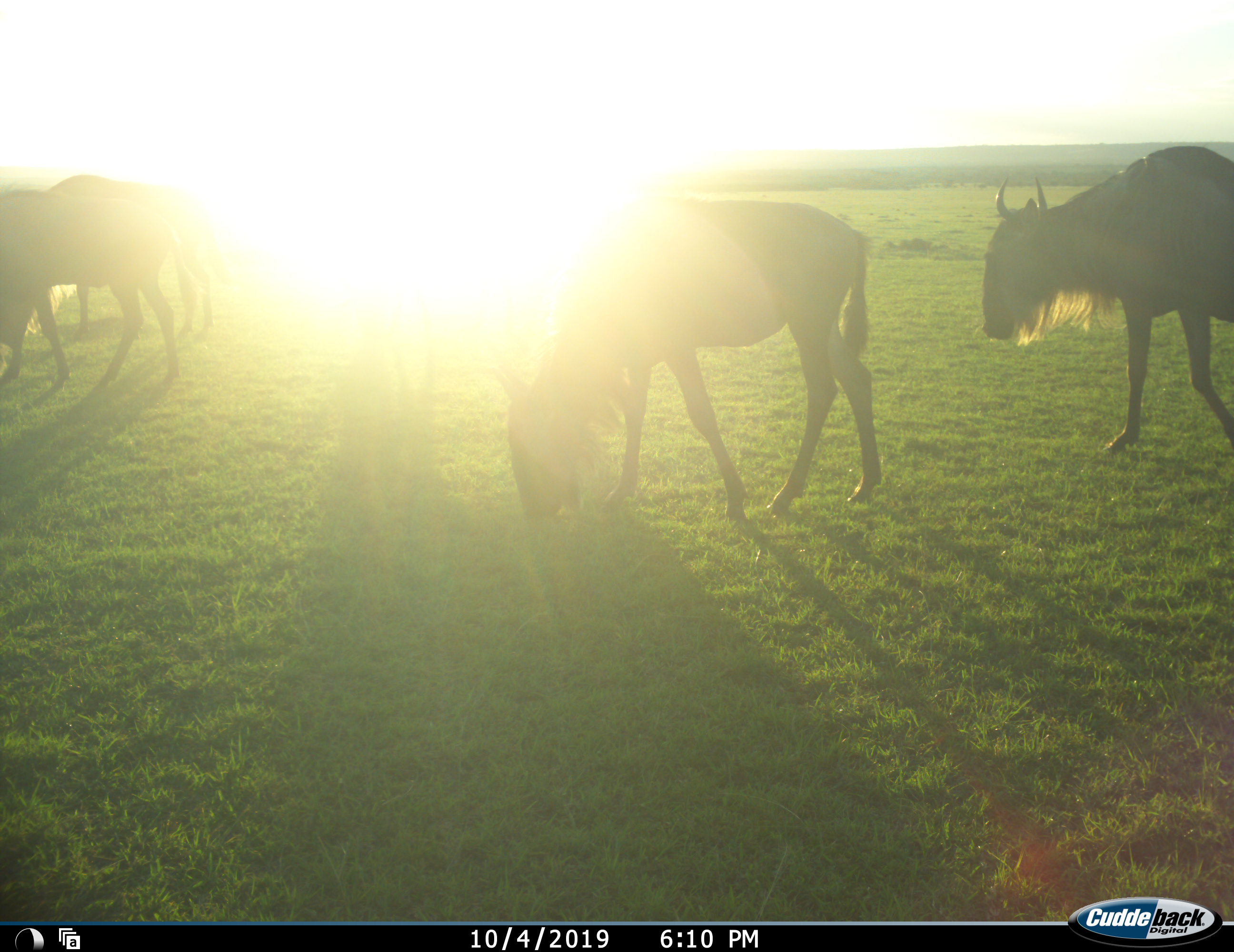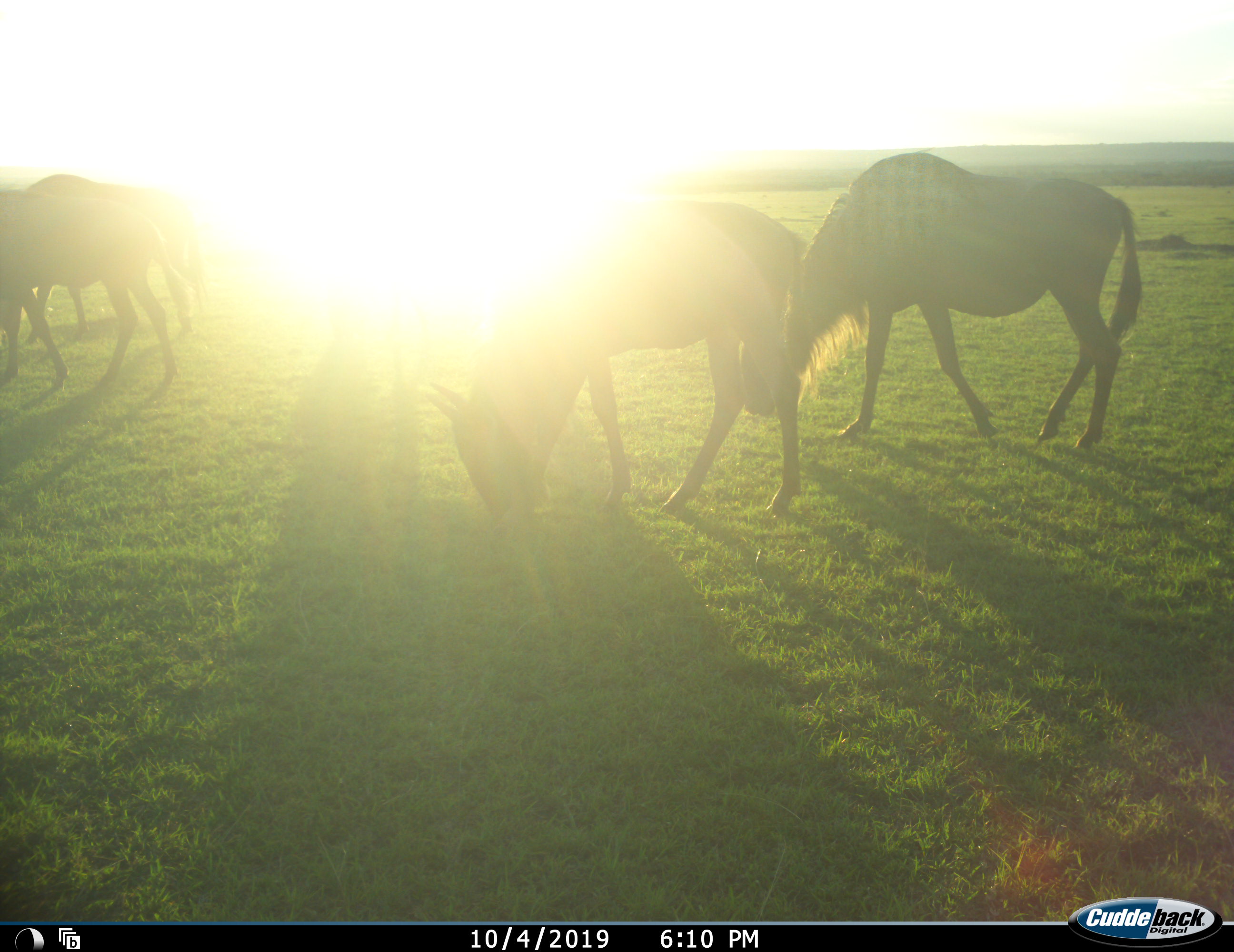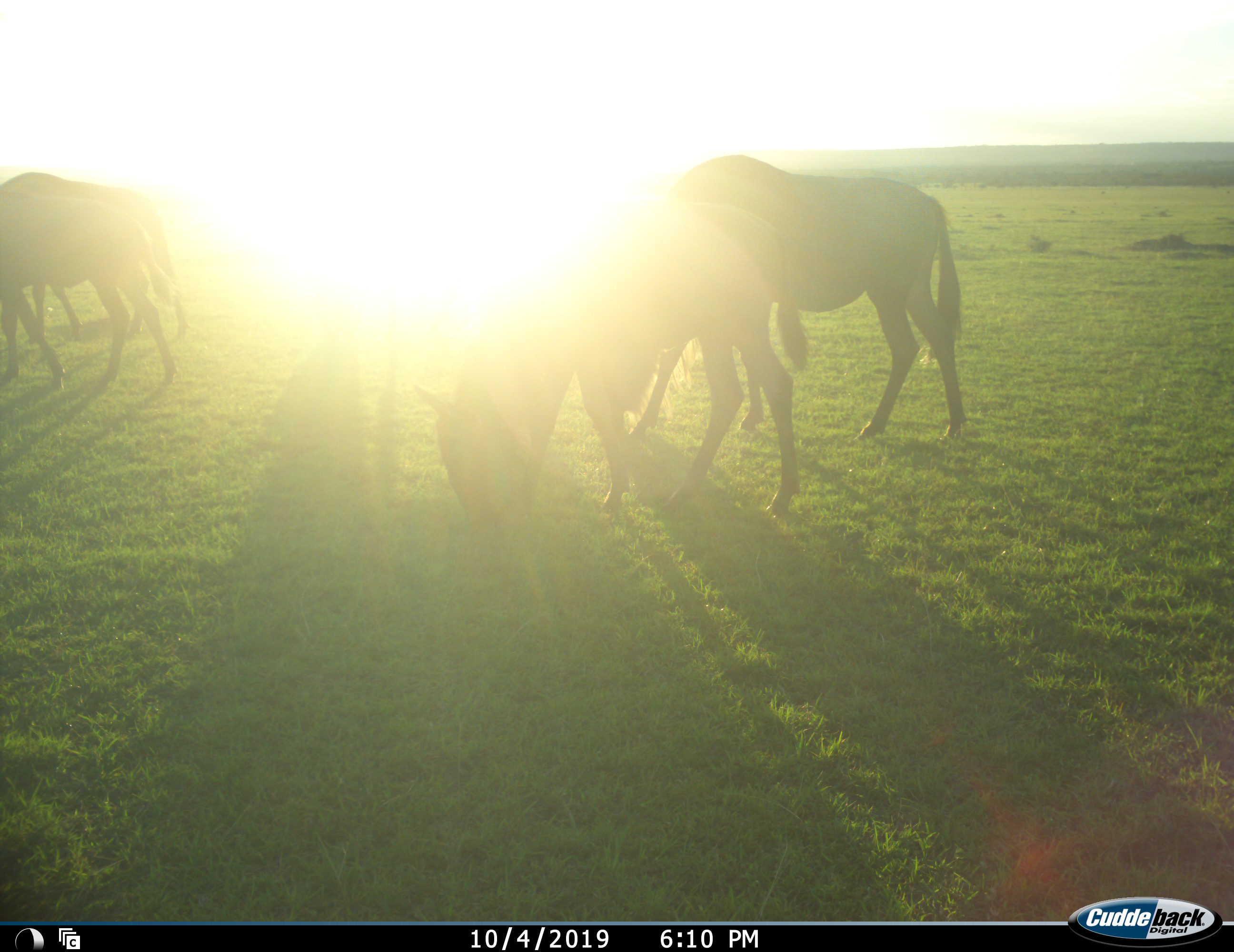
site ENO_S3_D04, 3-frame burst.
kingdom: Animalia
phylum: Chordata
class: Mammalia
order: Artiodactyla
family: Bovidae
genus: Connochaetes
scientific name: Connochaetes taurinus taurinus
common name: blue wildebeest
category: wildebeestblue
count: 4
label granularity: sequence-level